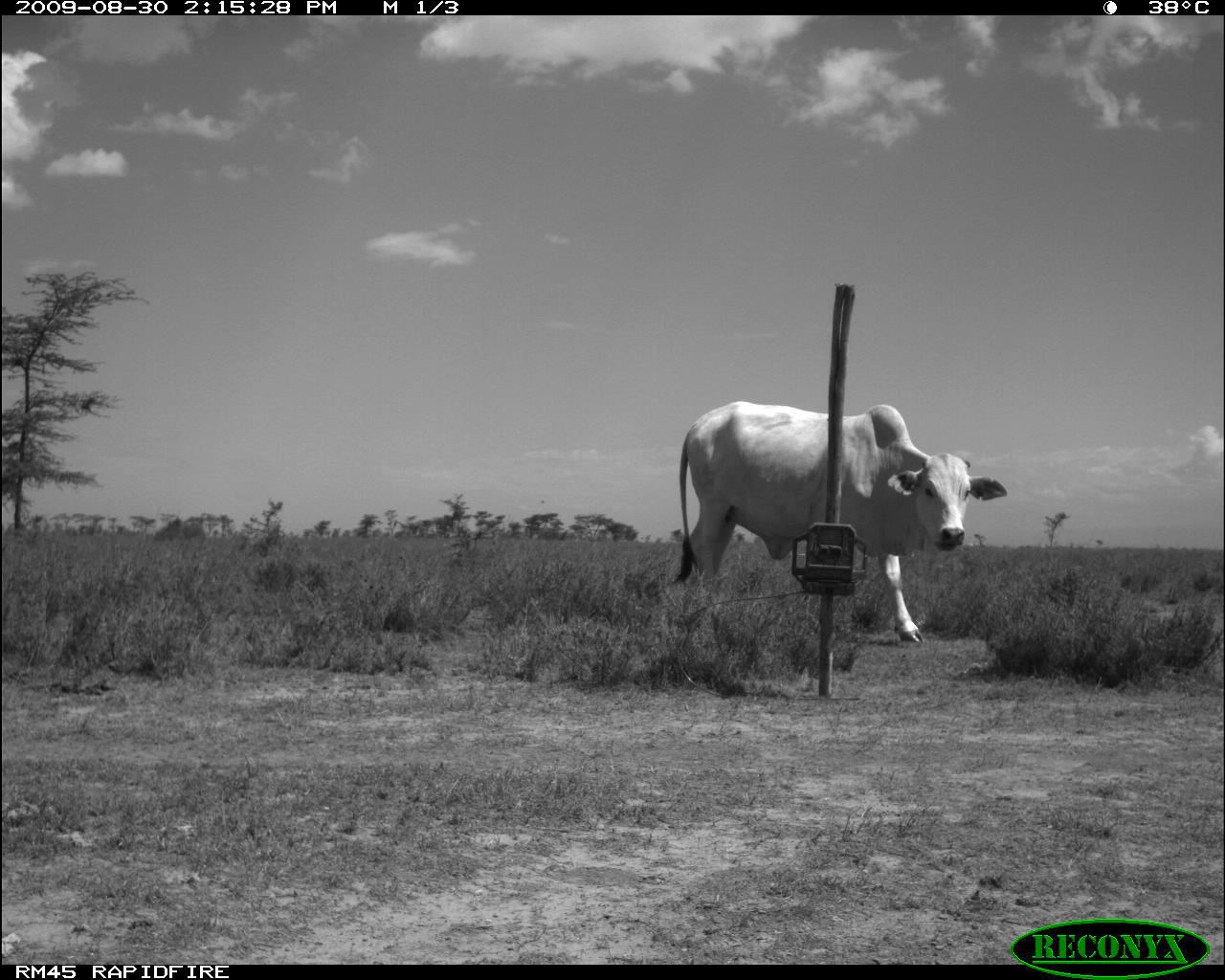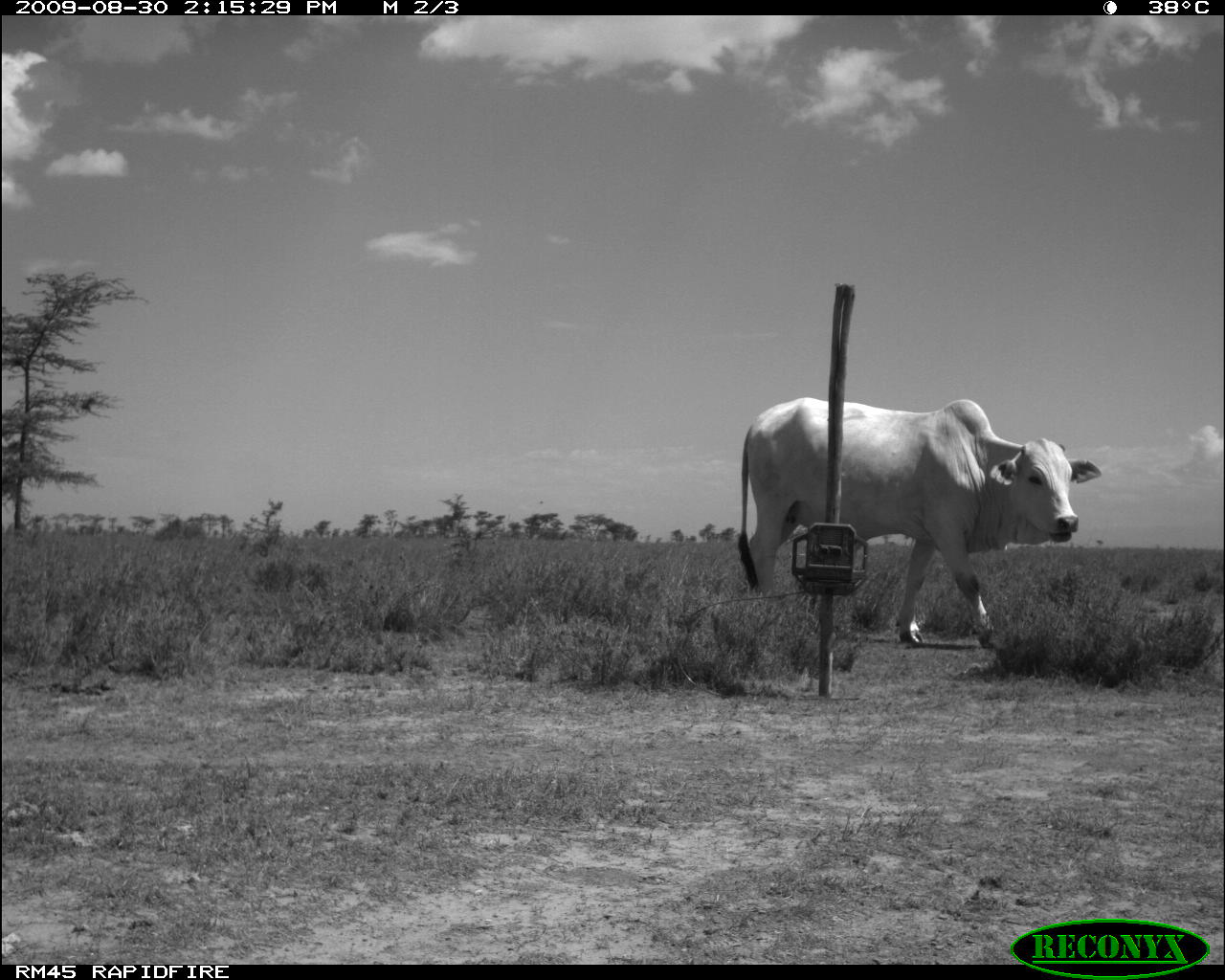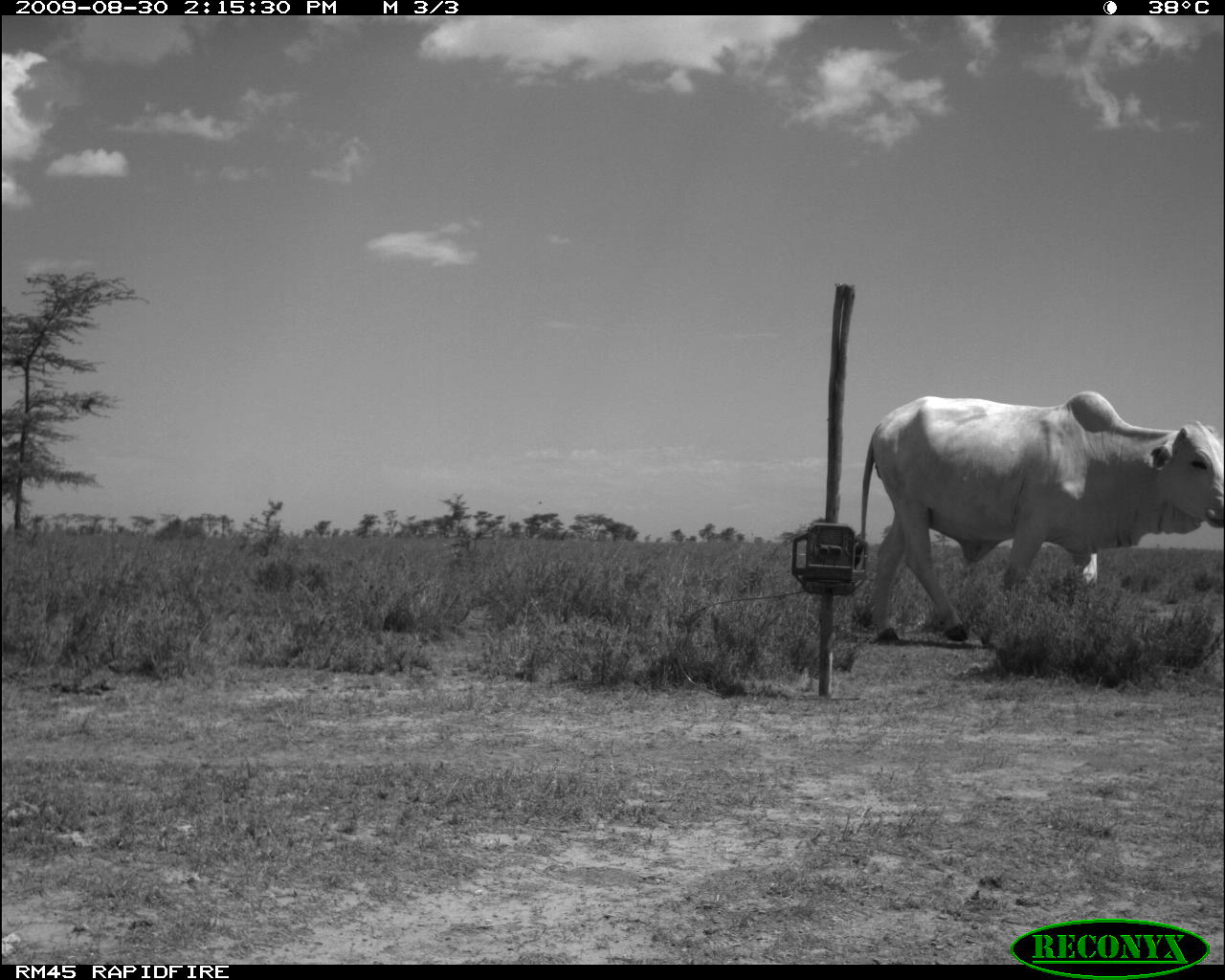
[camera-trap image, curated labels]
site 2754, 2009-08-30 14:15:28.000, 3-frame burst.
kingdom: Animalia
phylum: Chordata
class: Mammalia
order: Artiodactyla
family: Bovidae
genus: Bos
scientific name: Bos taurus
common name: domestic cattle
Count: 1.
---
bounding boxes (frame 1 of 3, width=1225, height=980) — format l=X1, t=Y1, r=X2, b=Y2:
bos taurus: l=673, t=401, r=1009, b=644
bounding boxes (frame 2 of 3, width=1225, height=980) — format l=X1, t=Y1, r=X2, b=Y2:
bos taurus: l=733, t=397, r=1101, b=649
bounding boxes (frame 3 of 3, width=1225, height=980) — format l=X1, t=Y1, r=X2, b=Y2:
bos taurus: l=860, t=390, r=1223, b=643